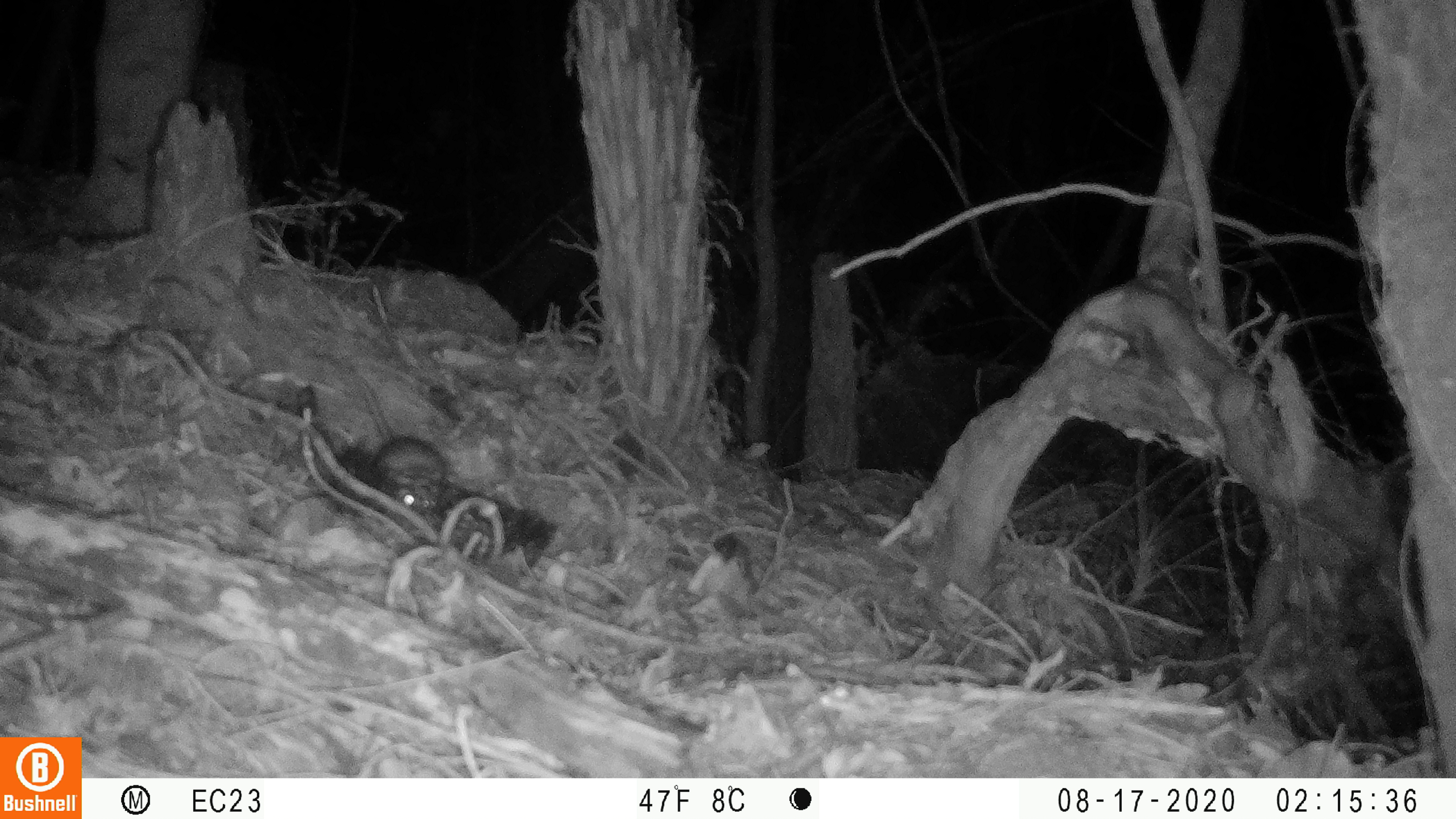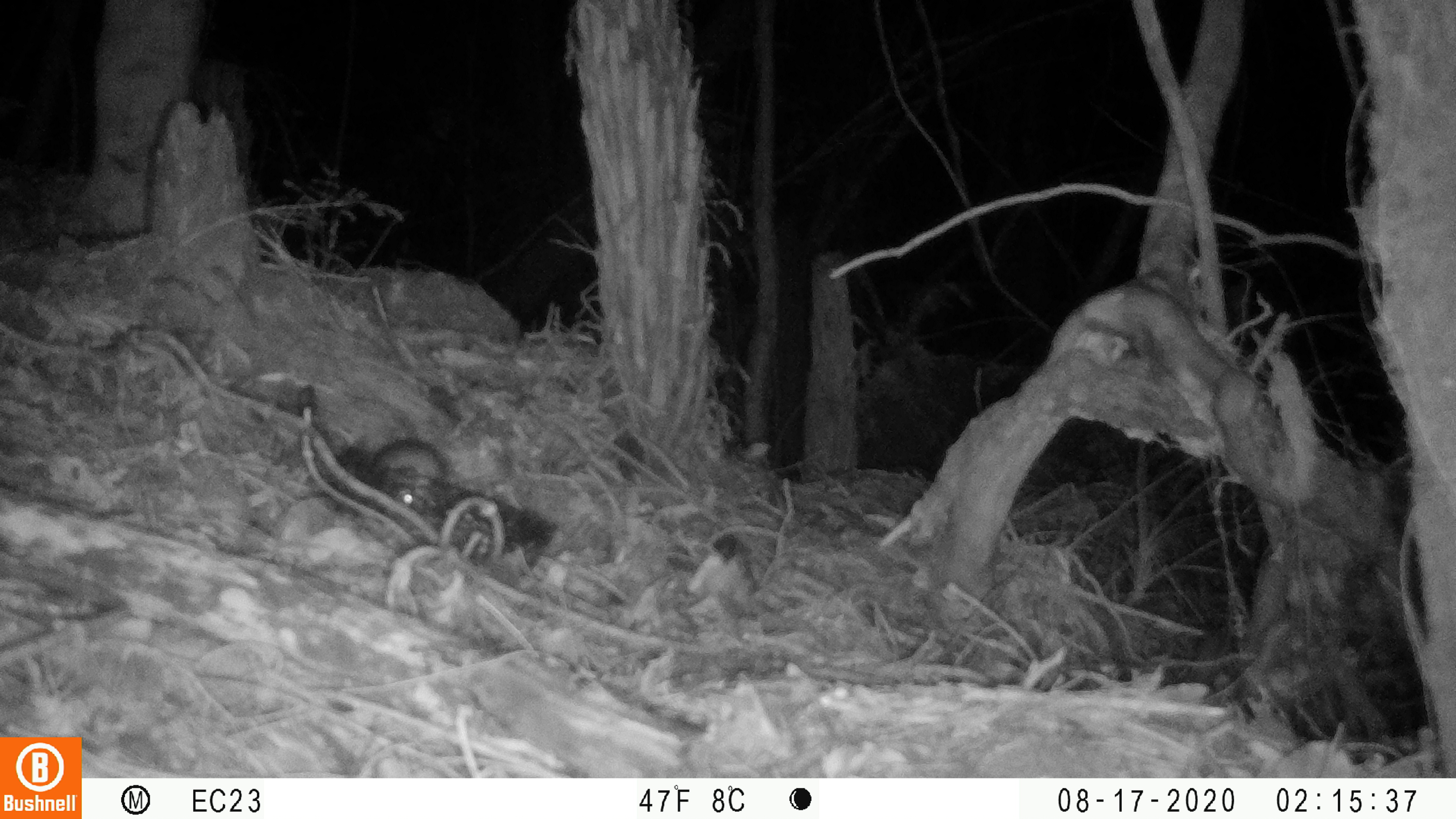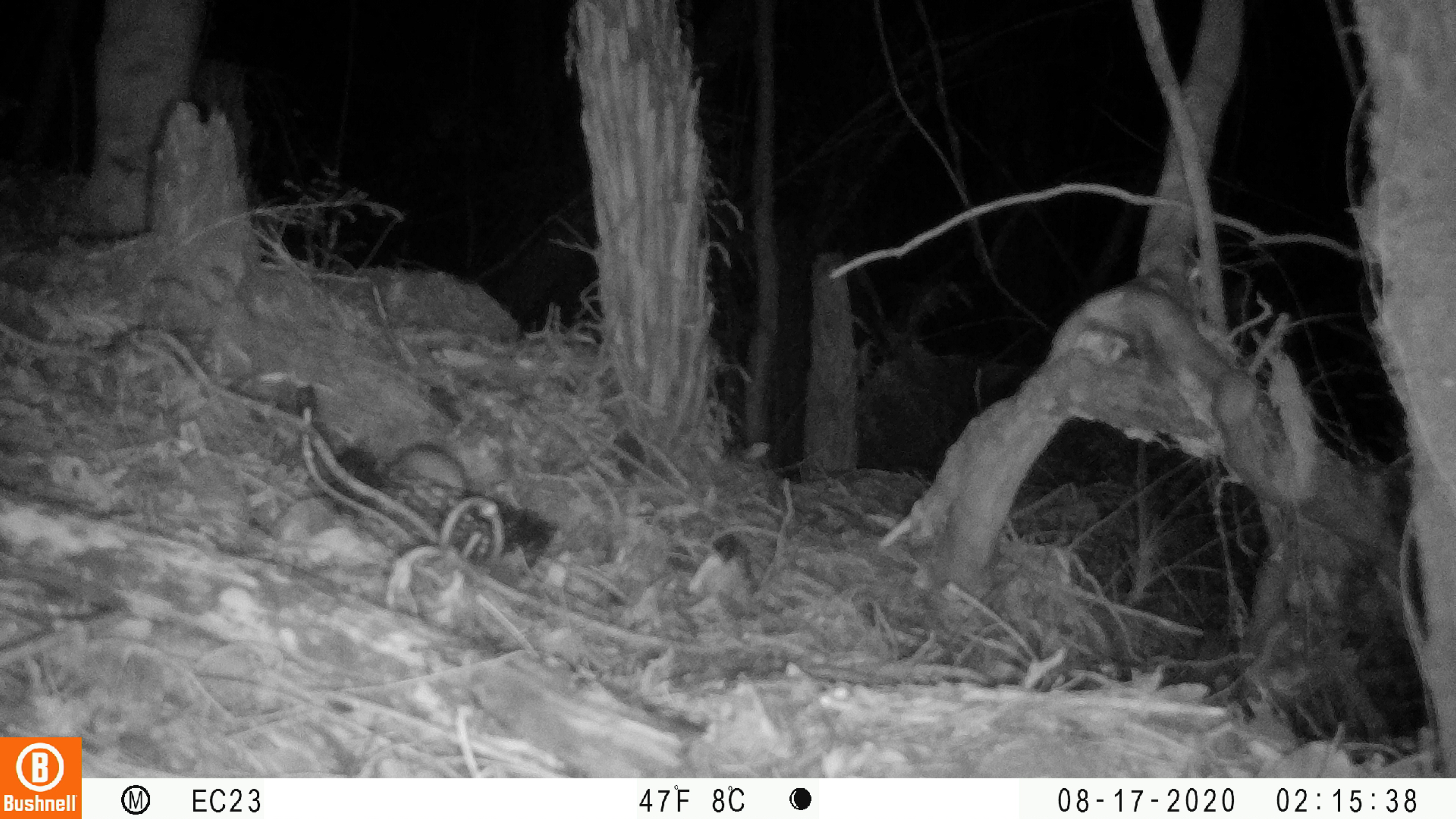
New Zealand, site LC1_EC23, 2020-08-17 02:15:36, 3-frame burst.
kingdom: Animalia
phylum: Chordata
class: Mammalia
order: Rodentia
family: Muridae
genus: Rattus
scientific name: Rattus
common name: rat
Rat (Rattus).